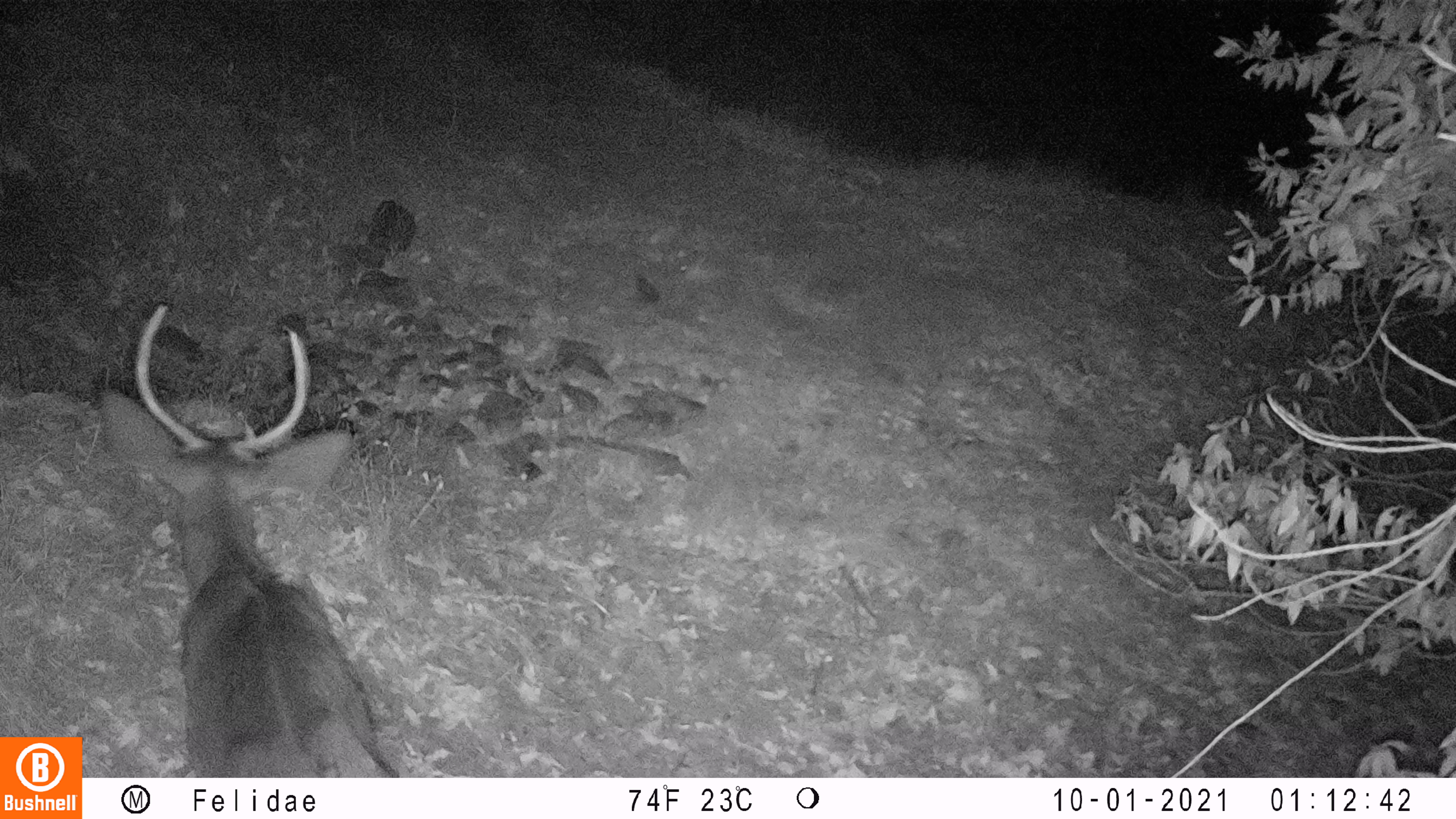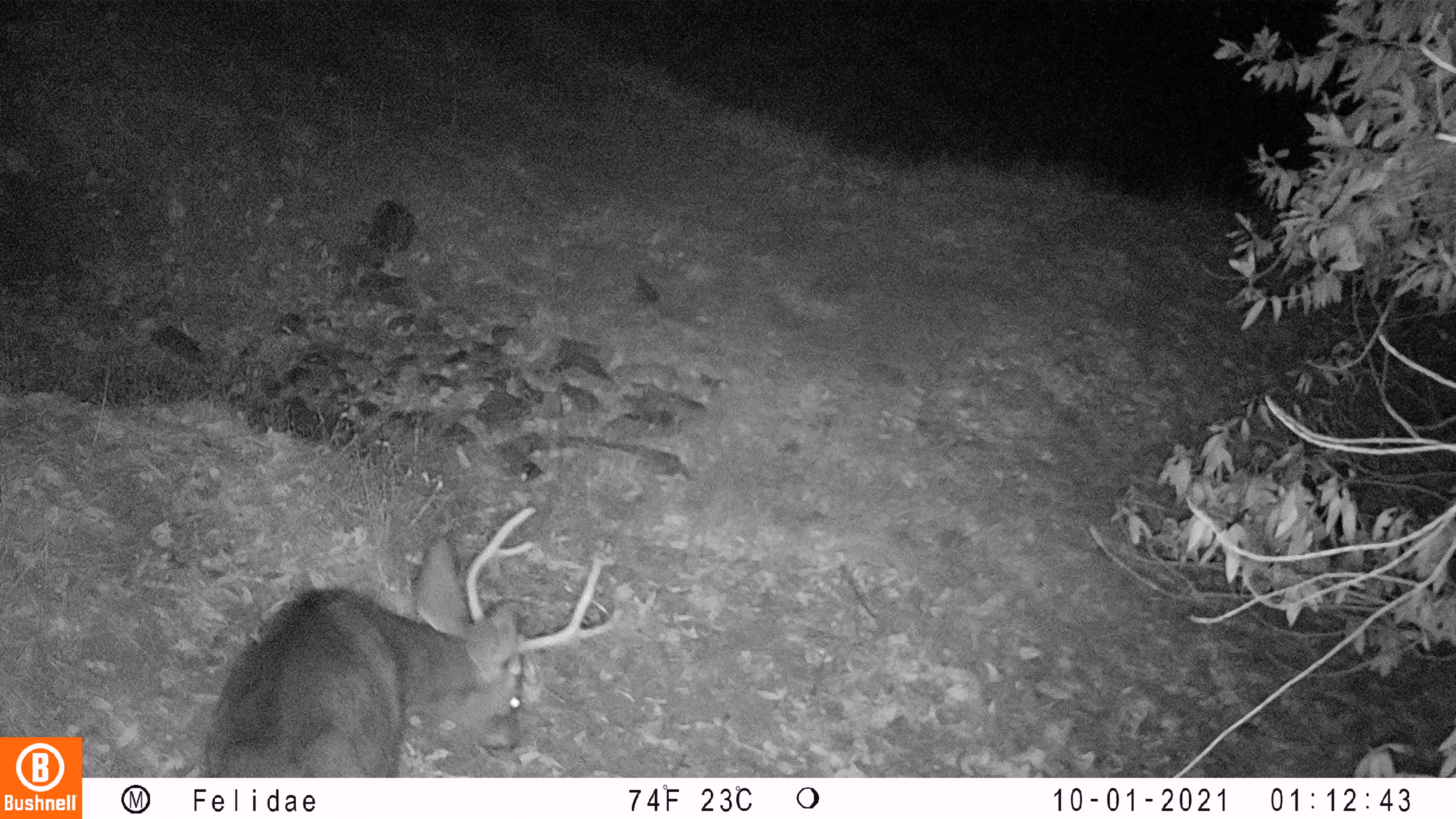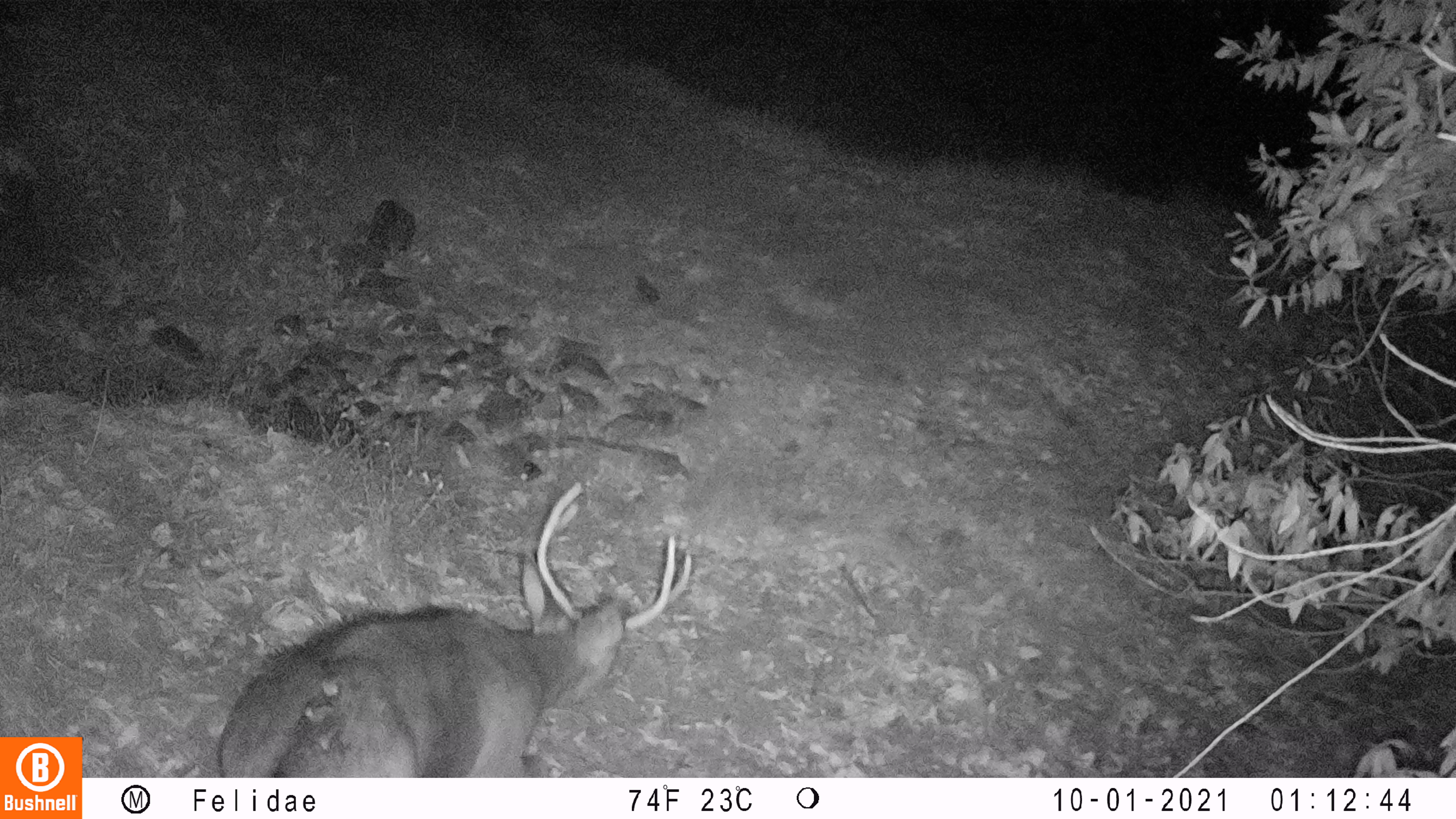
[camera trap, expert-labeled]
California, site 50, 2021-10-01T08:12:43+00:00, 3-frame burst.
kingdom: Animalia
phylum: Chordata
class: Mammalia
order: Artiodactyla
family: Cervidae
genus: Odocoileus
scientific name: Odocoileus hemionus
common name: mule deer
Mule deer (Odocoileus hemionus).